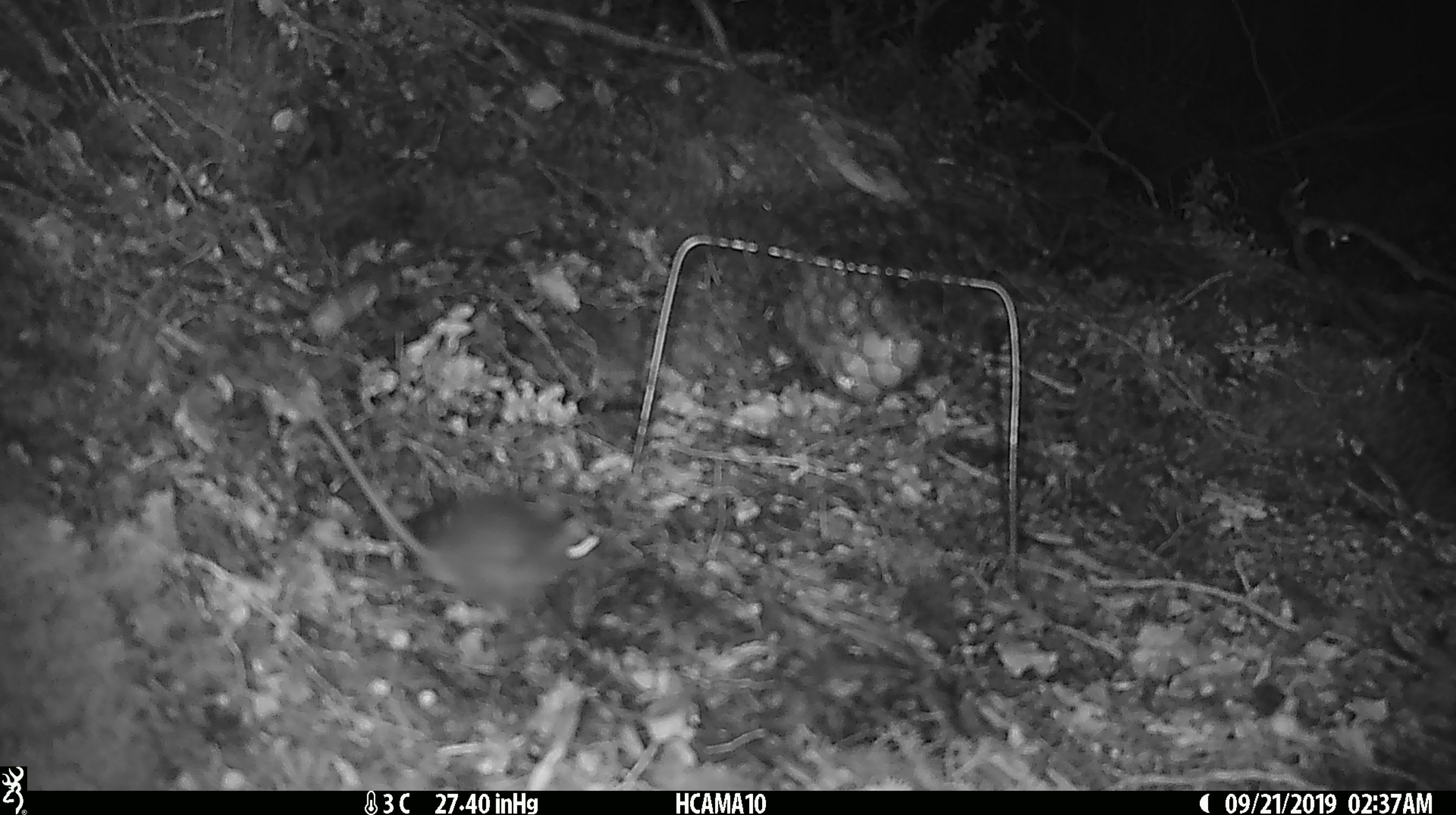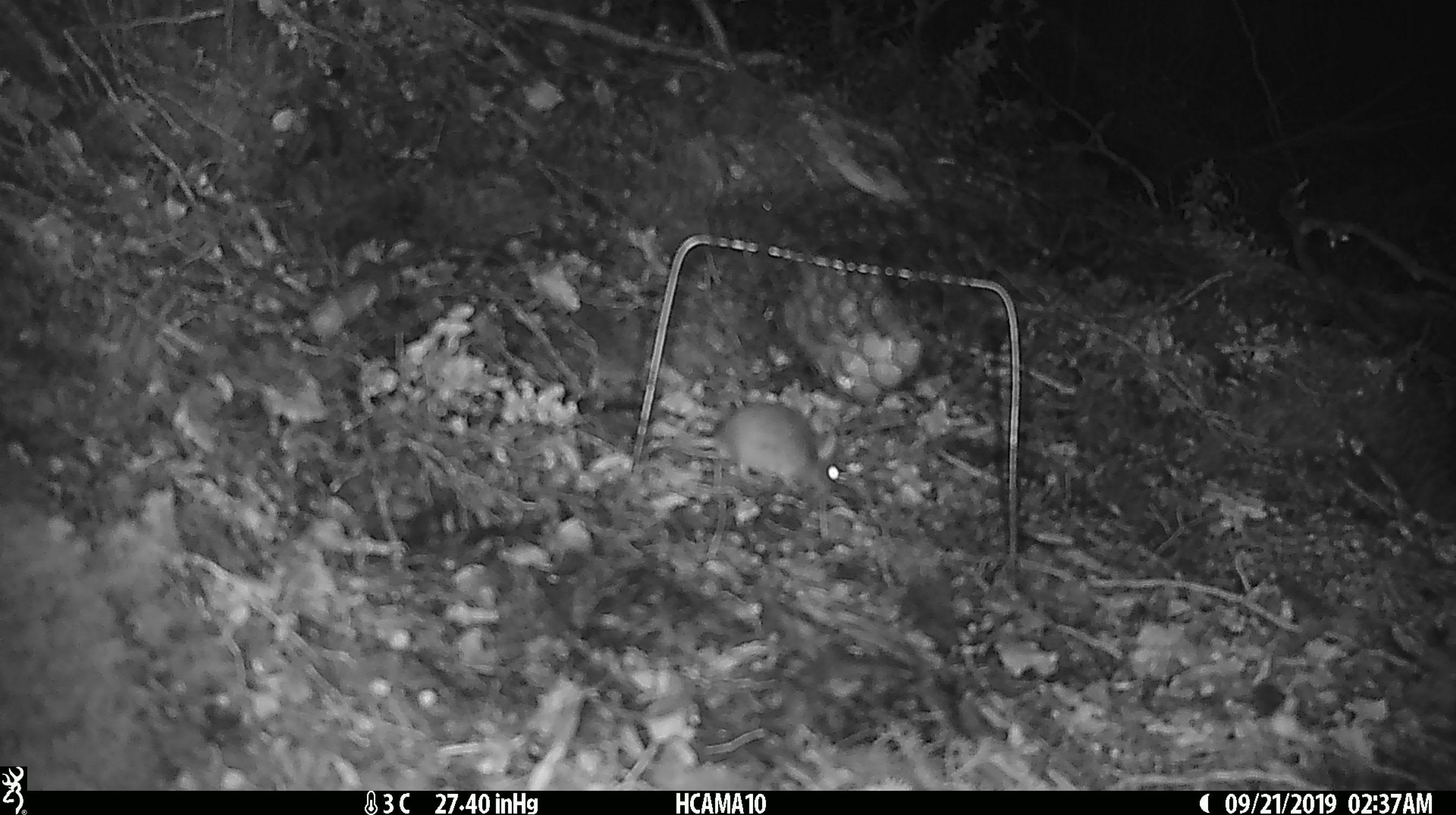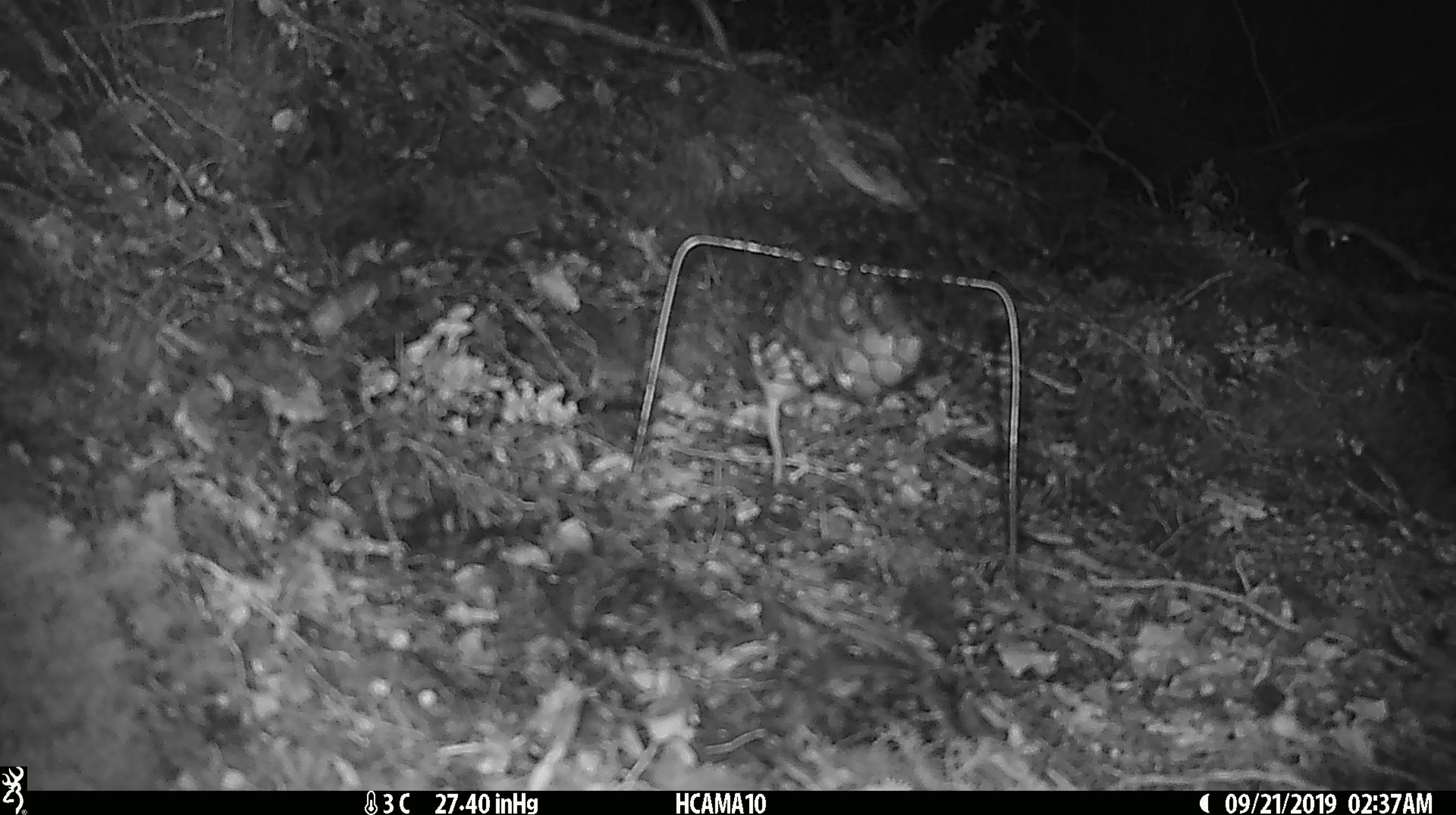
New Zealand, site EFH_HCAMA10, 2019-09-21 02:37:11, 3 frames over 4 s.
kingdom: Animalia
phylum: Chordata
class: Mammalia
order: Rodentia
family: Muridae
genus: Mus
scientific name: Mus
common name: mouse